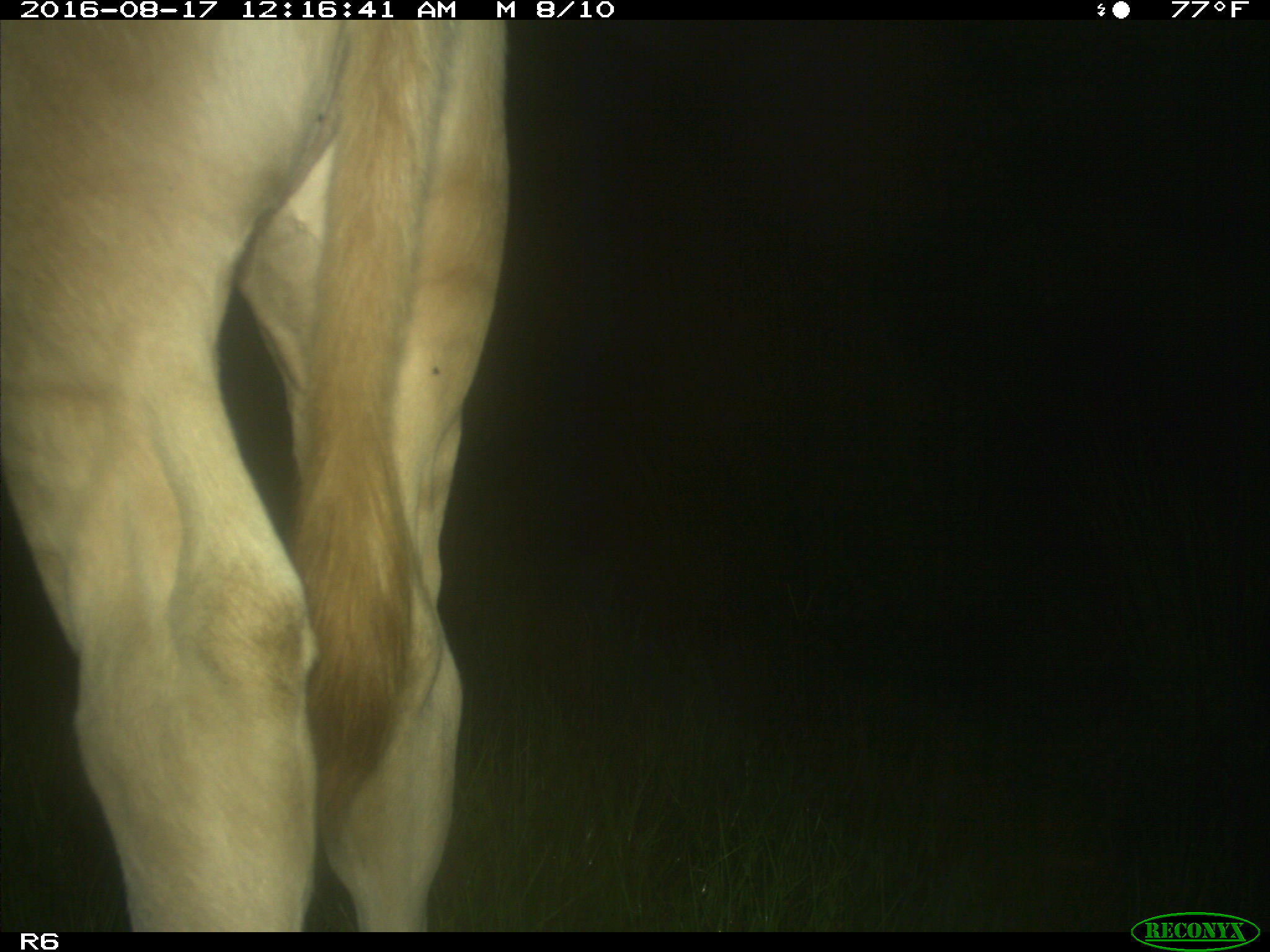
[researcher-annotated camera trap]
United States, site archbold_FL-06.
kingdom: Animalia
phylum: Chordata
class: Mammalia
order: Artiodactyla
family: Bovidae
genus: Bos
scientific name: Bos taurus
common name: domestic cow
Bos taurus (domestic cow).